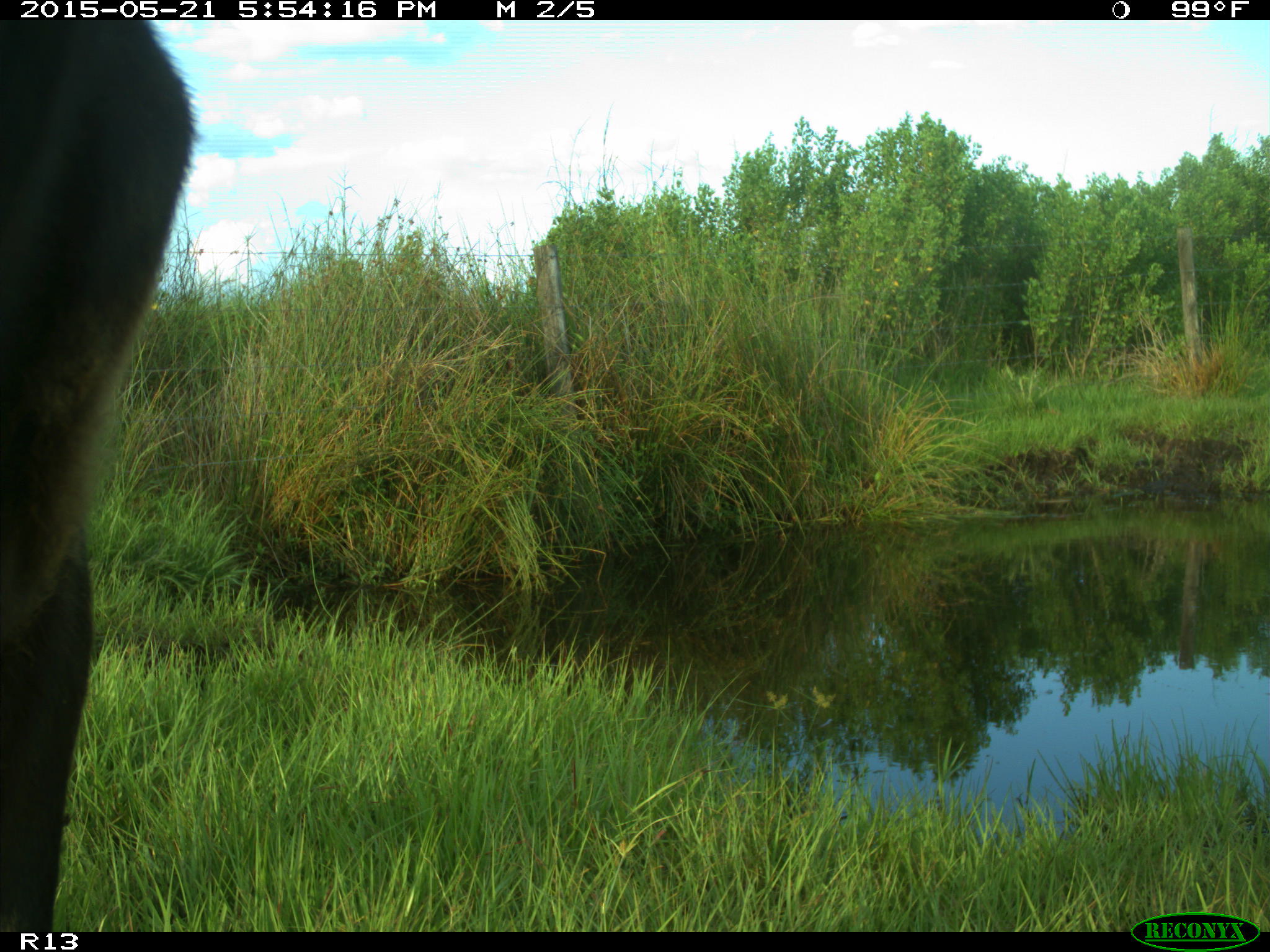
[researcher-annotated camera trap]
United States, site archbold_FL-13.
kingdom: Animalia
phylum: Chordata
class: Mammalia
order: Artiodactyla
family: Bovidae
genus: Bos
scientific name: Bos taurus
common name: domestic cow